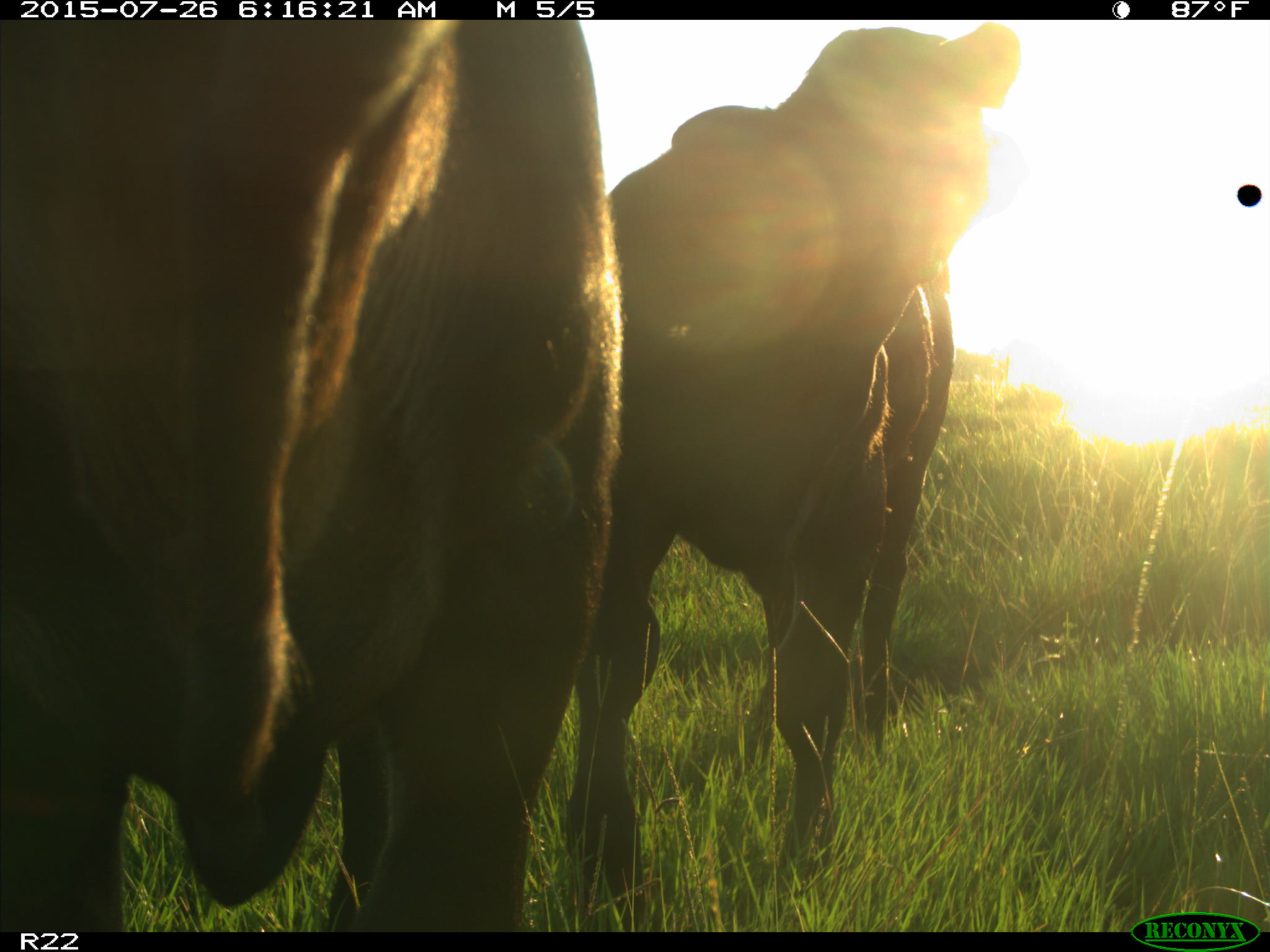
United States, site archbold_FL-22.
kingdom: Animalia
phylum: Chordata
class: Mammalia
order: Artiodactyla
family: Bovidae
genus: Bos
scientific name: Bos taurus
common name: domestic cow